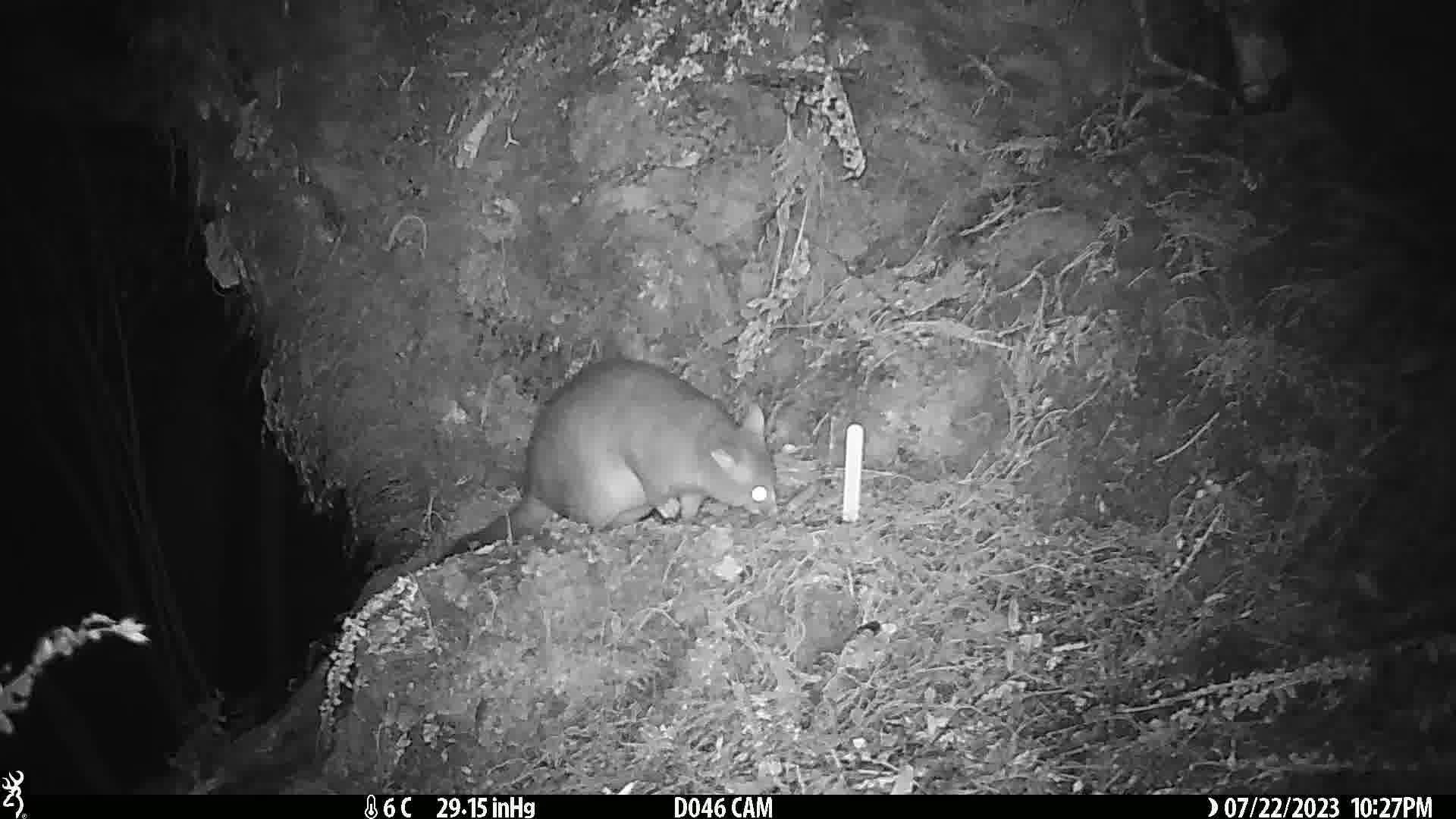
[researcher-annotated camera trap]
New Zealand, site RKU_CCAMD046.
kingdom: Animalia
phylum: Chordata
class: Mammalia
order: Diprotodontia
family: Phalangeridae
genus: Trichosurus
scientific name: Trichosurus vulpecula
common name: common brushtail possum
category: possum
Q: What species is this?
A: Possum (common brushtail possum) (Trichosurus vulpecula).